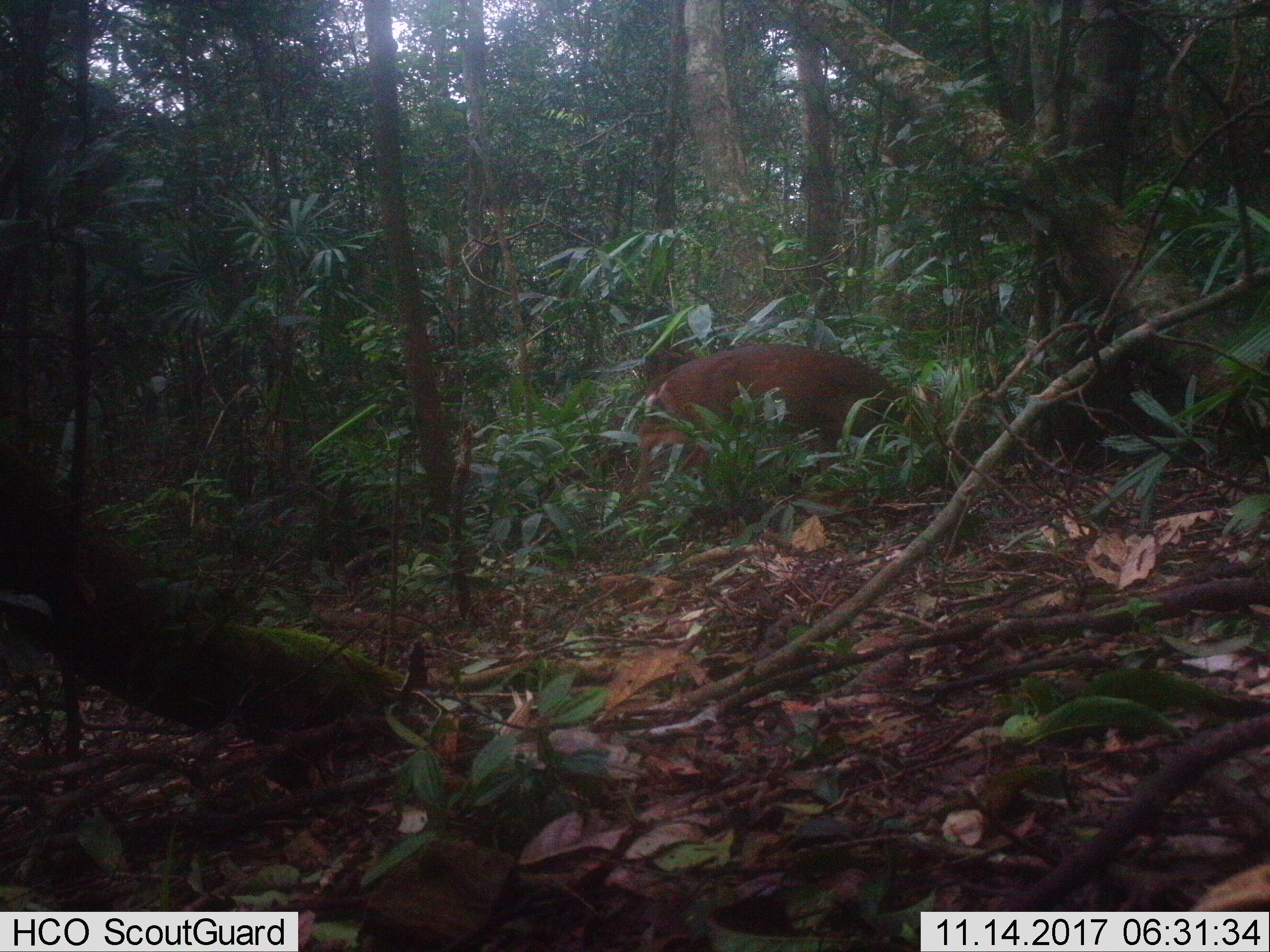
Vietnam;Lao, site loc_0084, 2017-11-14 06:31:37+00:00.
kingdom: Animalia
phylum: Chordata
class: Mammalia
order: Artiodactyla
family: Cervidae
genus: Muntiacus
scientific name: Muntiacus rooseveltorum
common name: roosevelt's muntjac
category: roosevelts muntjac group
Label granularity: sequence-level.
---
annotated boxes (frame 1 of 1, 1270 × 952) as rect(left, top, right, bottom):
roosevelts muntjac group: rect(645, 343, 938, 476)